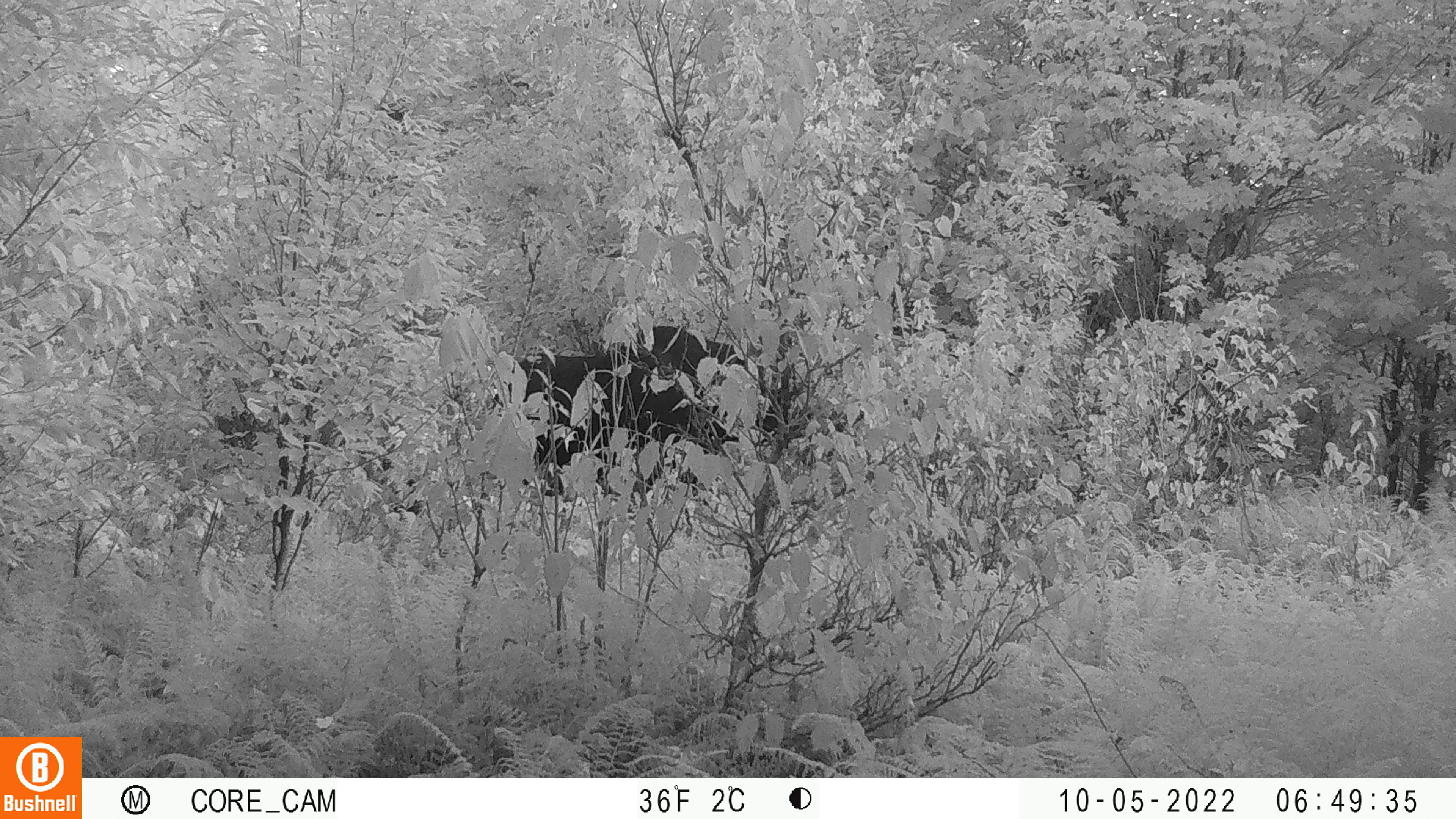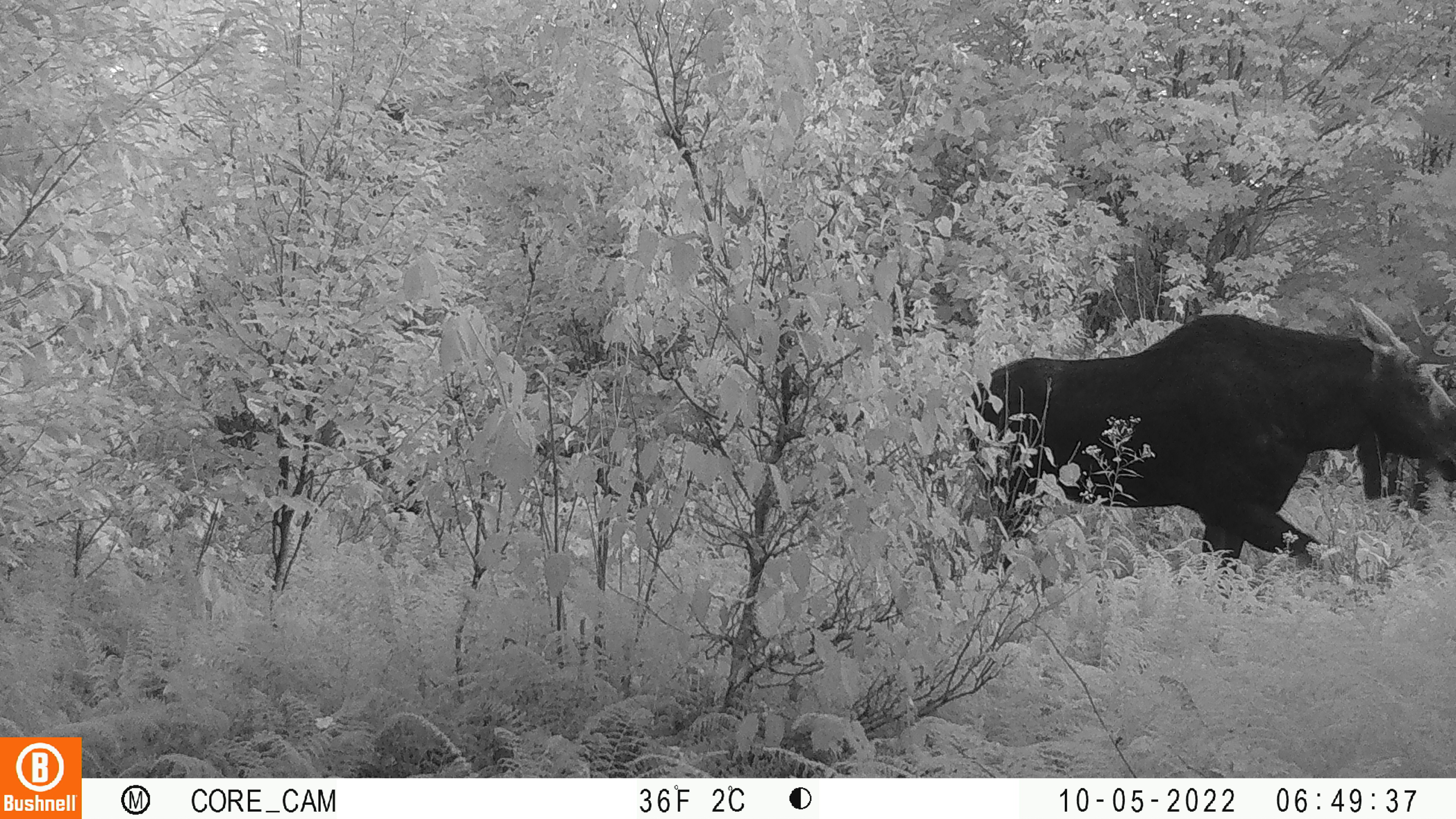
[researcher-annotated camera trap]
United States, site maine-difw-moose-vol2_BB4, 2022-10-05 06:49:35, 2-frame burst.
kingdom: Animalia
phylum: Chordata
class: Mammalia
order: Artiodactyla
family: Cervidae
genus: Alces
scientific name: Alces alces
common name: moose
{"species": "moose (Alces alces)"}